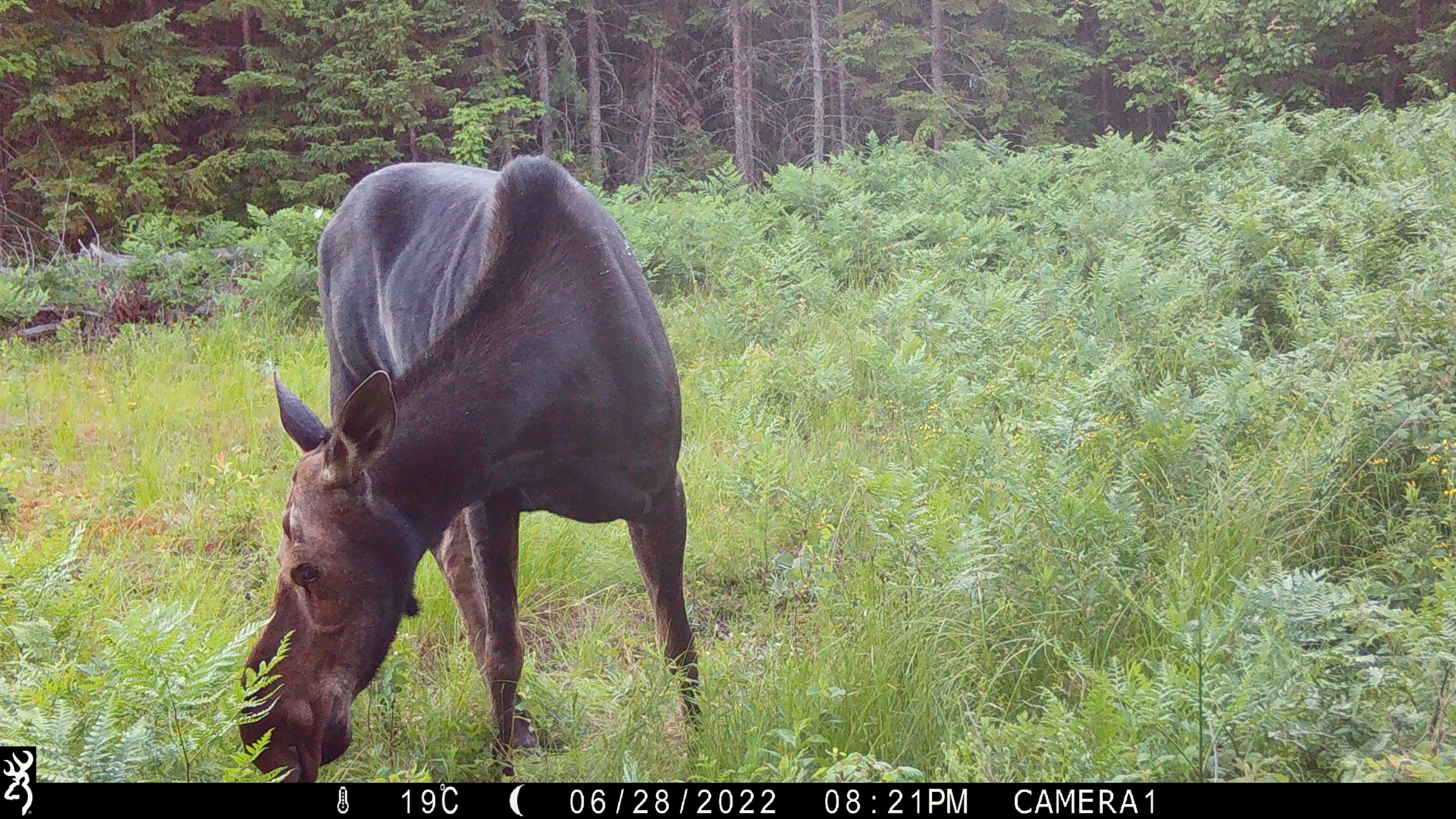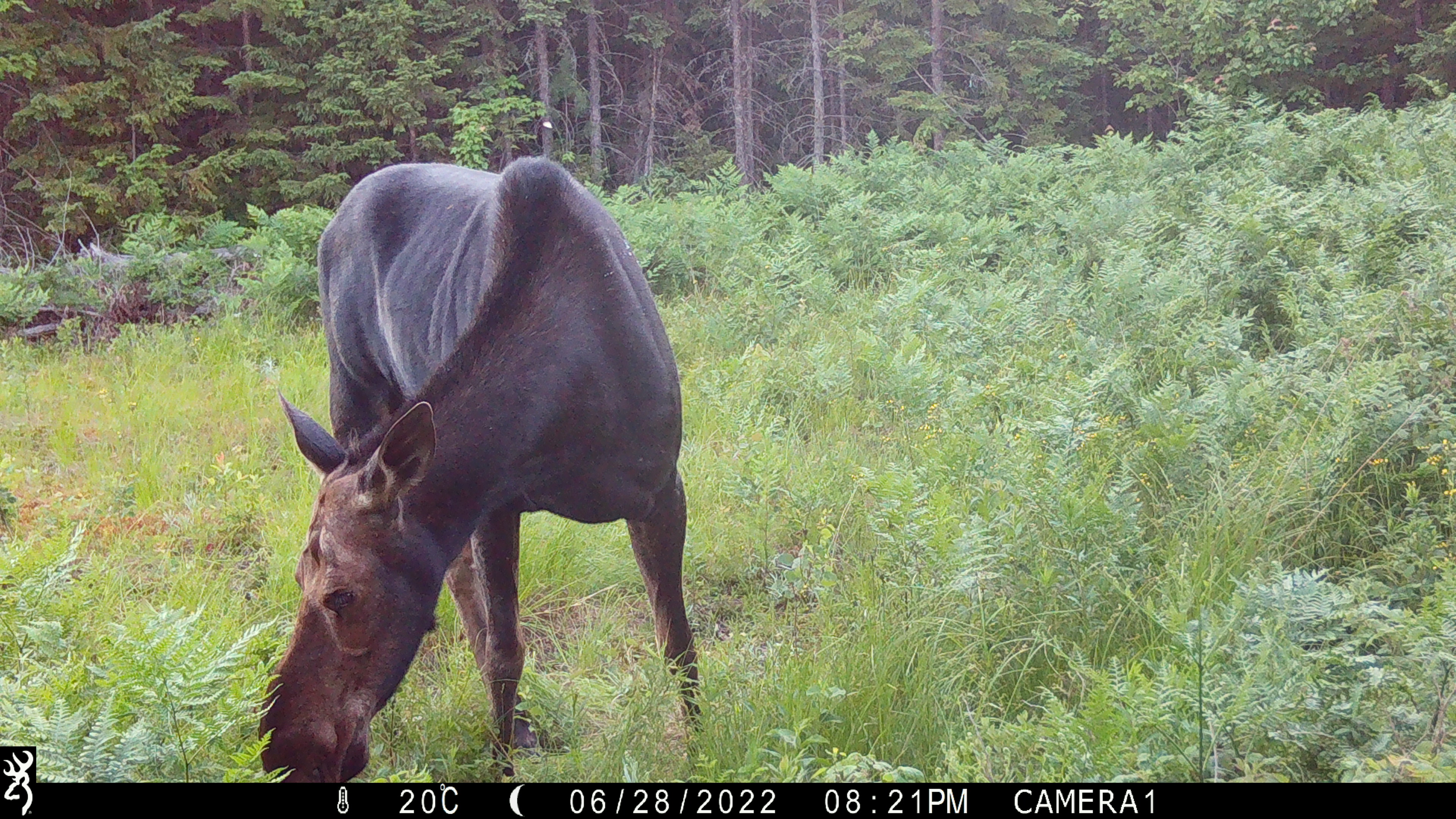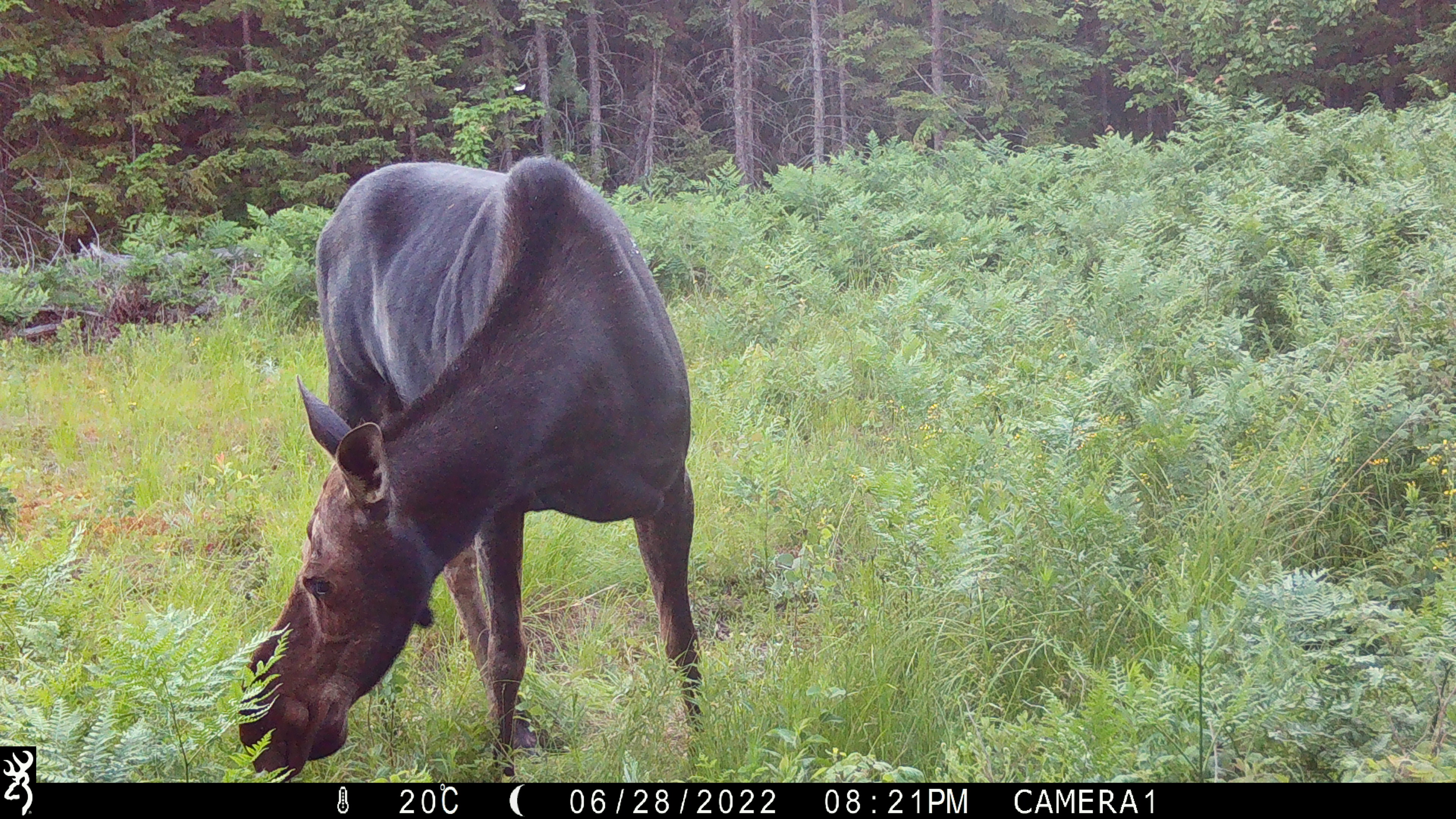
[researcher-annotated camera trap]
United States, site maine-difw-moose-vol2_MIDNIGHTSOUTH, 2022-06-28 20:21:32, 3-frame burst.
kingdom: Animalia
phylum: Chordata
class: Mammalia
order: Artiodactyla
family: Cervidae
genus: Alces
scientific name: Alces alces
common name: moose